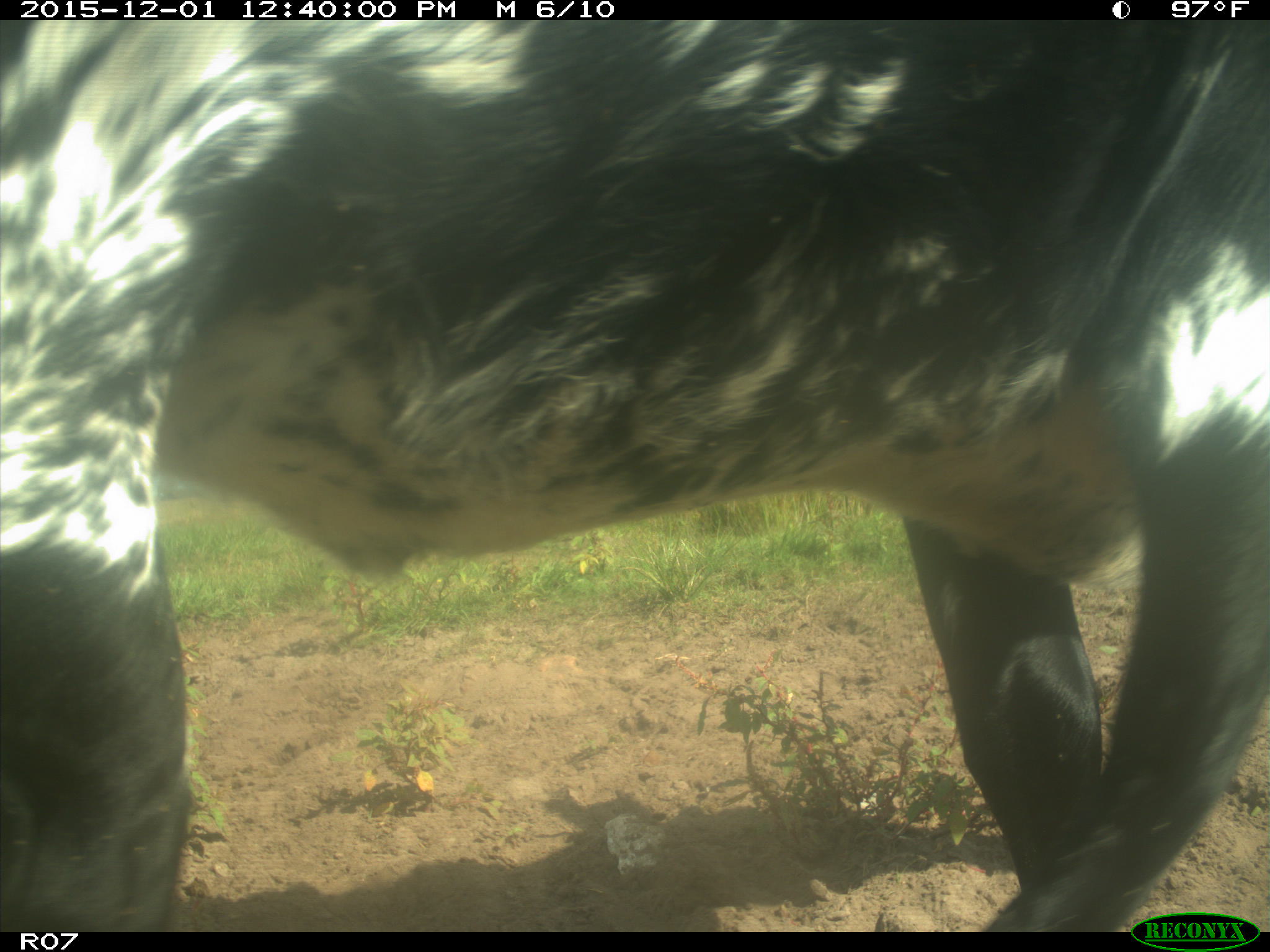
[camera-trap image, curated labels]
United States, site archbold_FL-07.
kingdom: Animalia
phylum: Chordata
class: Mammalia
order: Artiodactyla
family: Bovidae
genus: Bos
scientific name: Bos taurus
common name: domestic cow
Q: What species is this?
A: Bos taurus (domestic cow).